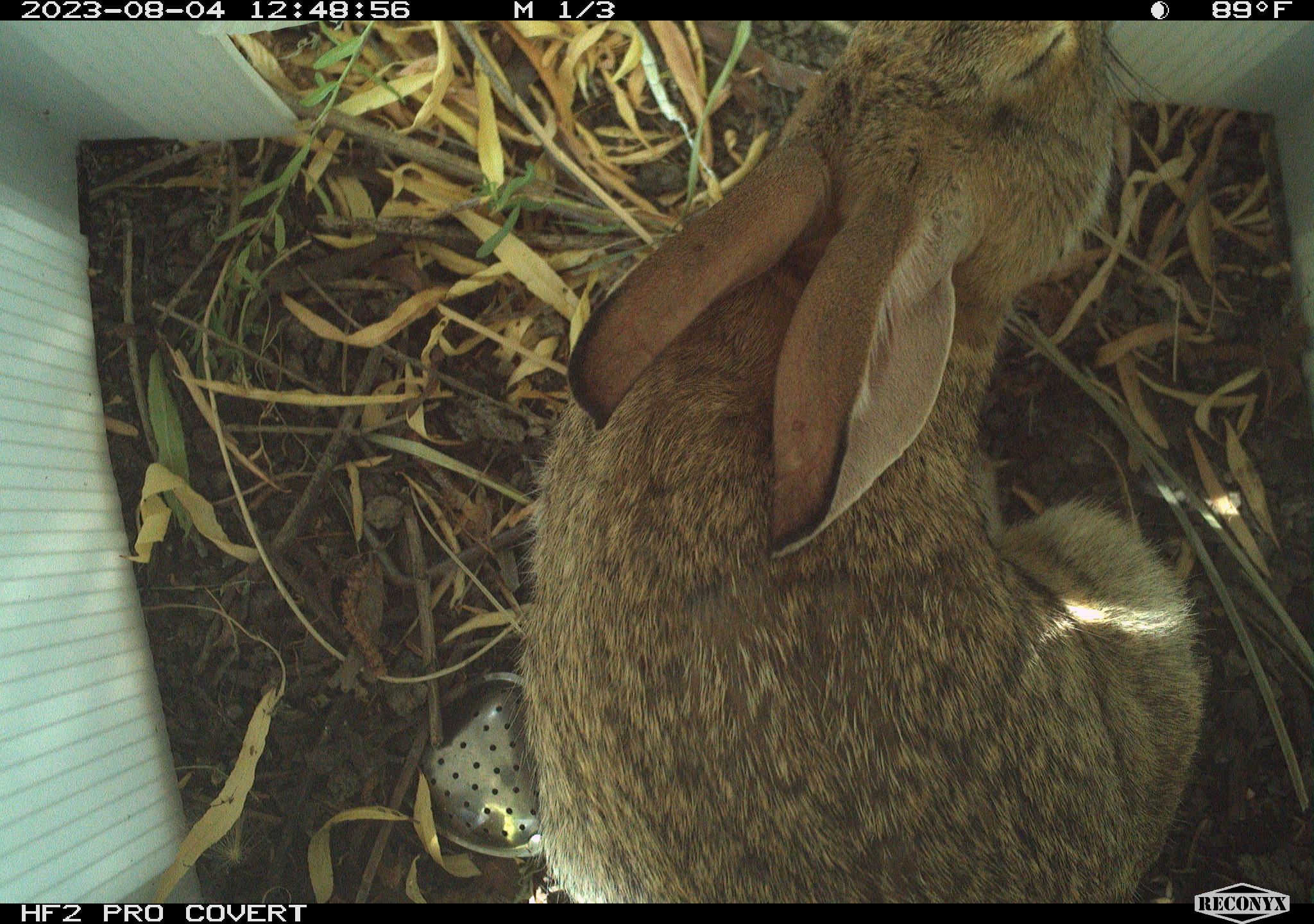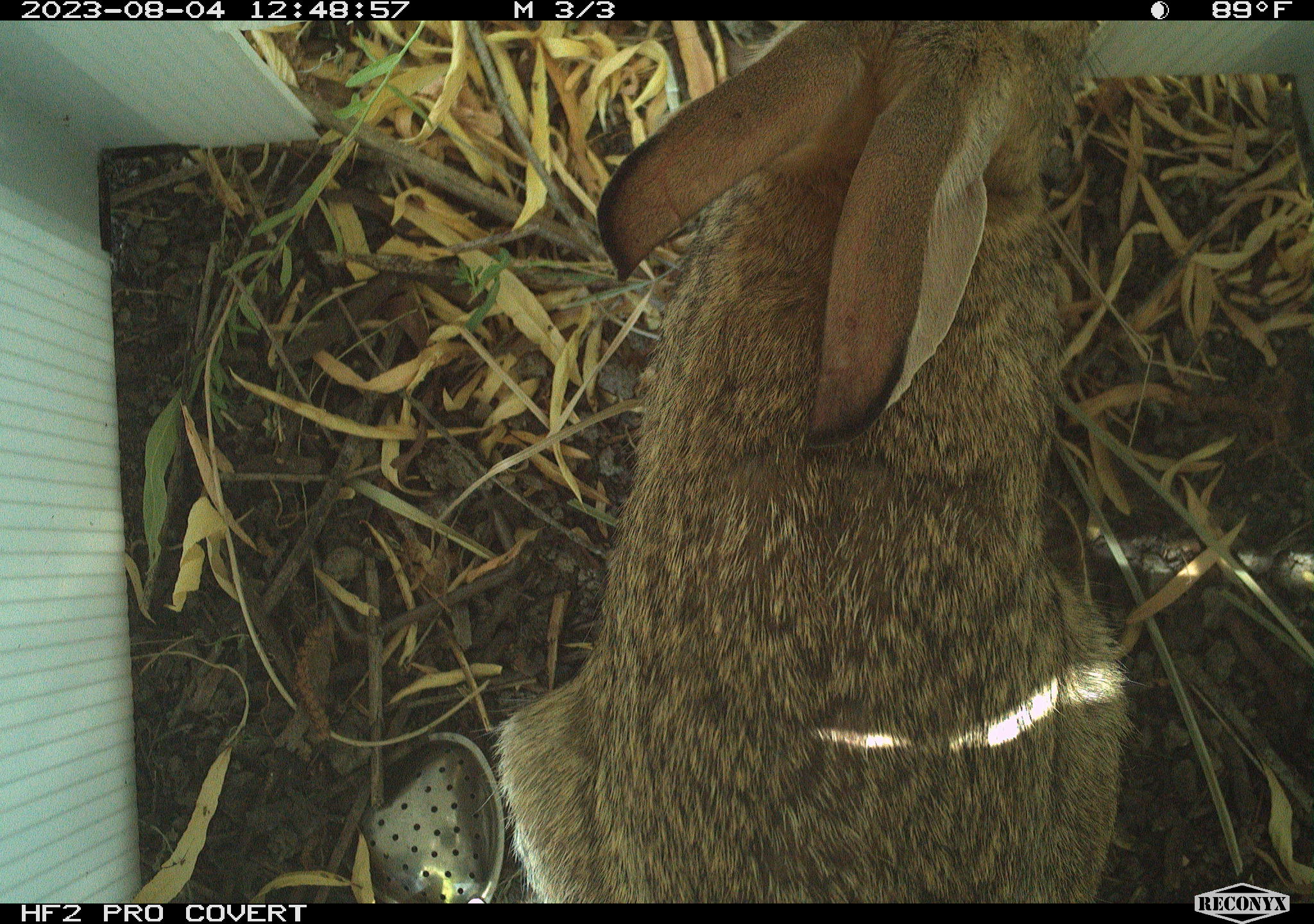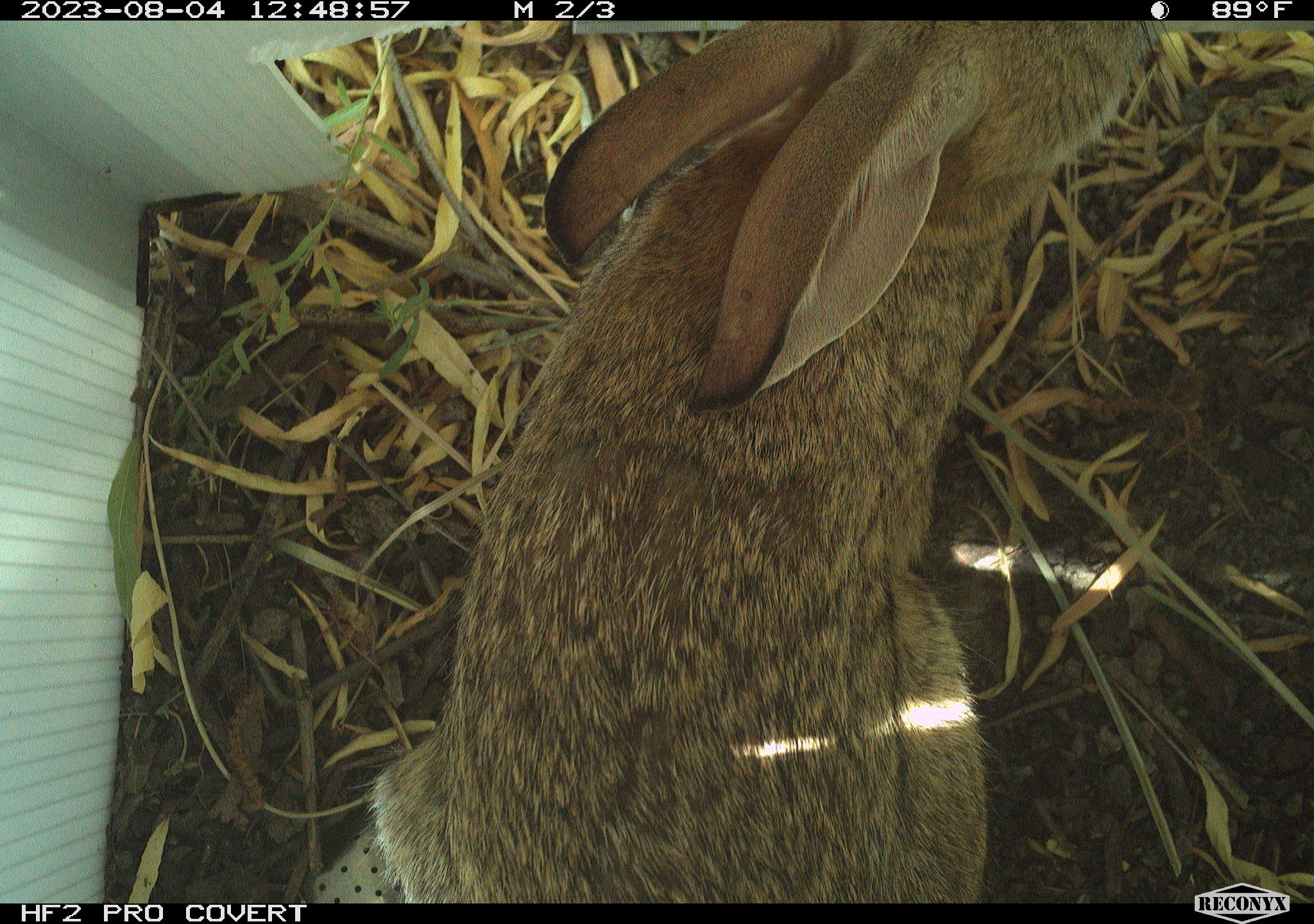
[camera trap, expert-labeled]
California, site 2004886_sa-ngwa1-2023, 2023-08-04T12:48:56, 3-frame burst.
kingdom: Animalia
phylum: Chordata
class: Mammalia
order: Lagomorpha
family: Leporidae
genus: Sylvilagus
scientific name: Sylvilagus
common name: cottontail rabbits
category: sylvilagus species